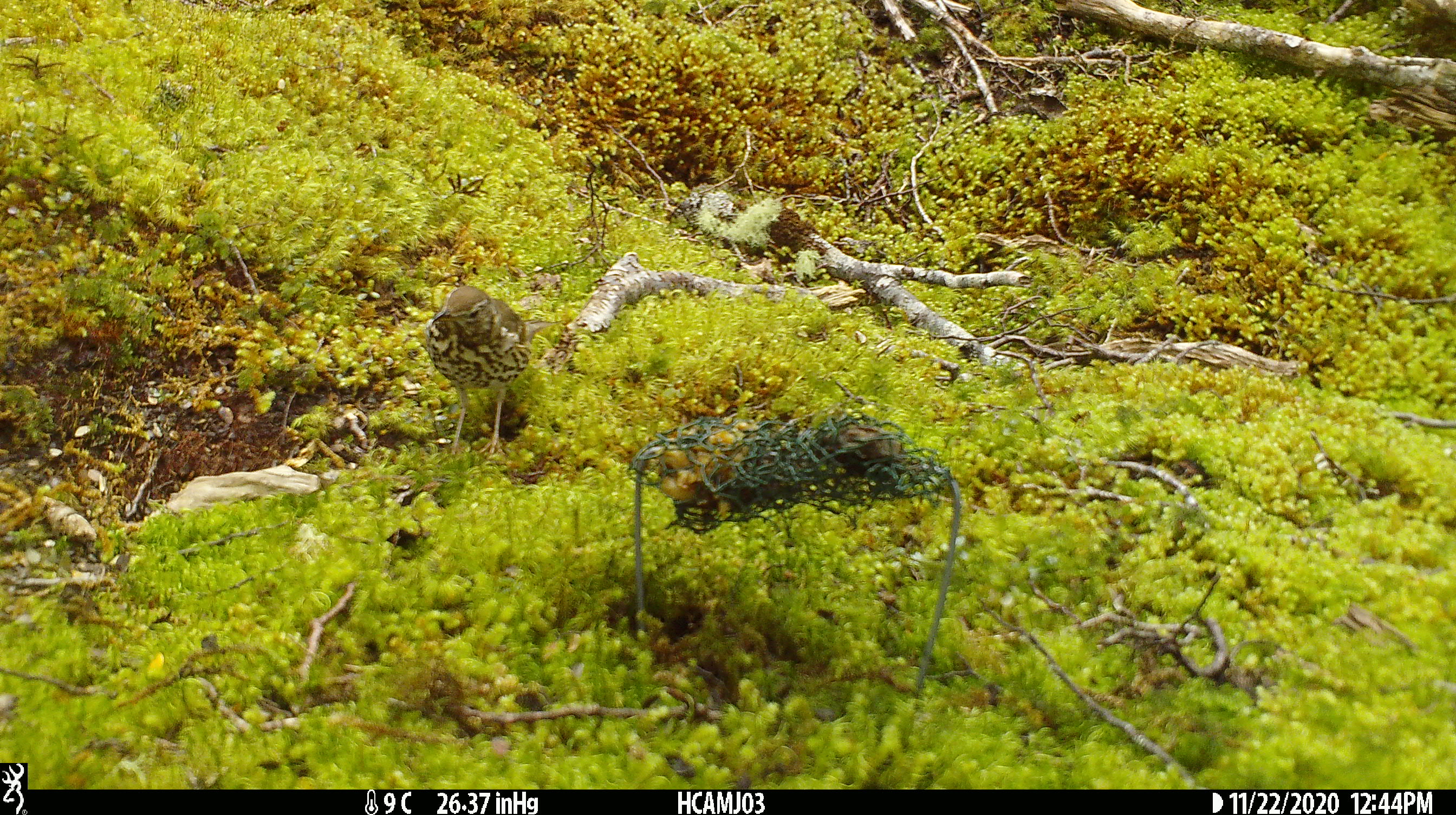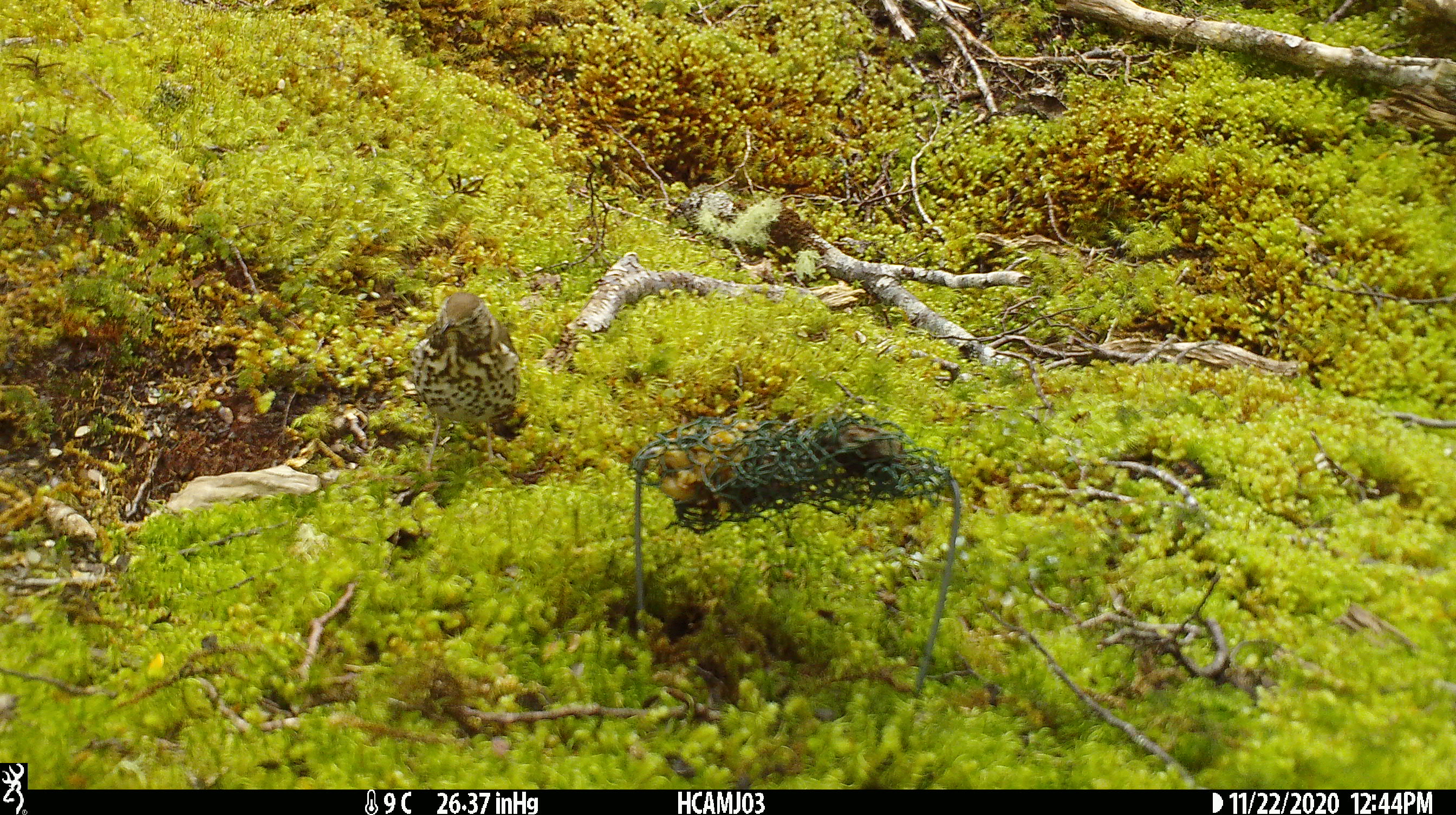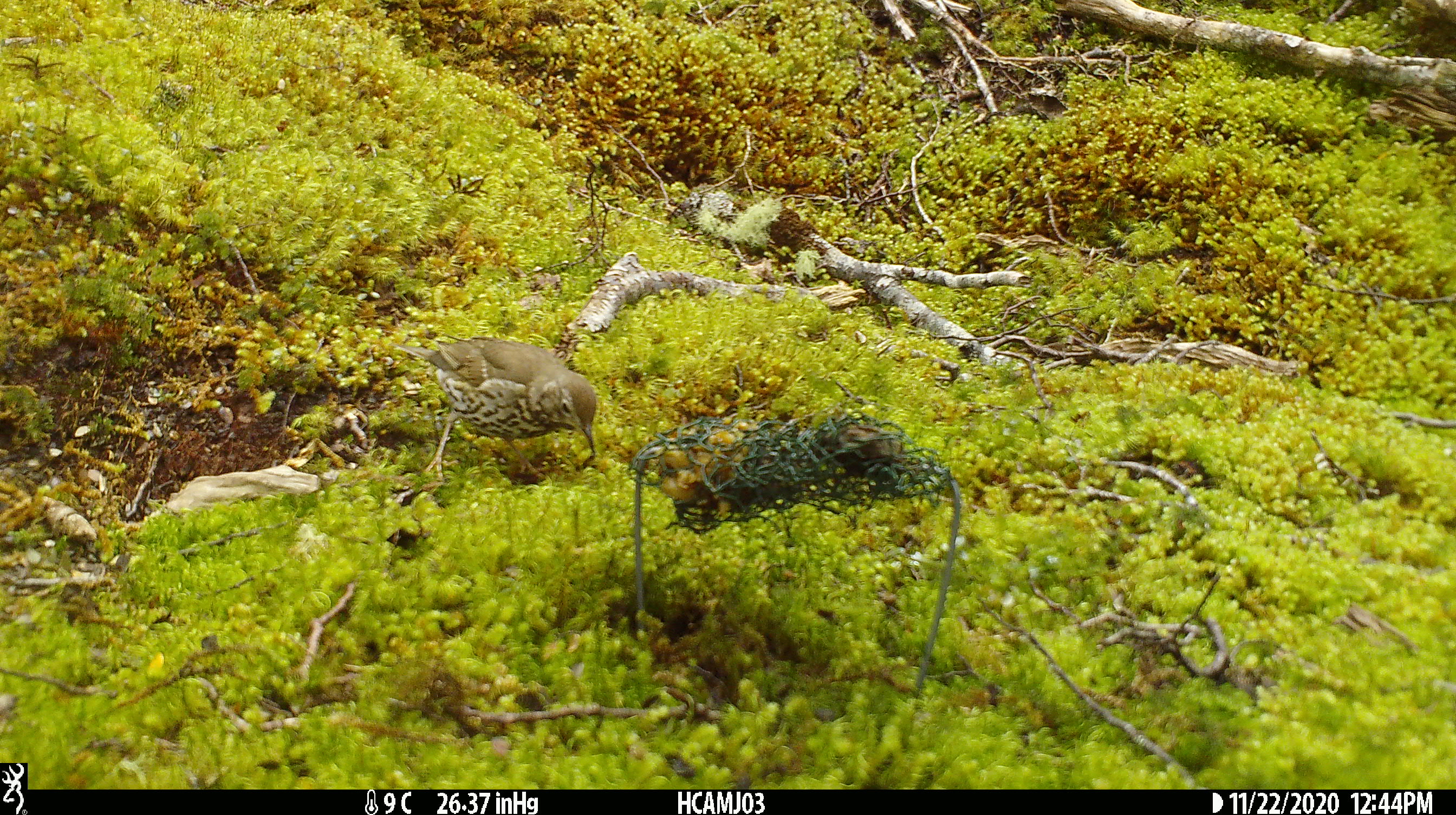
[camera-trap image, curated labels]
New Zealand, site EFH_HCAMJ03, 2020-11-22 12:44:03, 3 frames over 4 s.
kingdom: Animalia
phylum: Chordata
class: Aves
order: Passeriformes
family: Turdidae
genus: Turdus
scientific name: Turdus philomelos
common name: song thrush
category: thrush